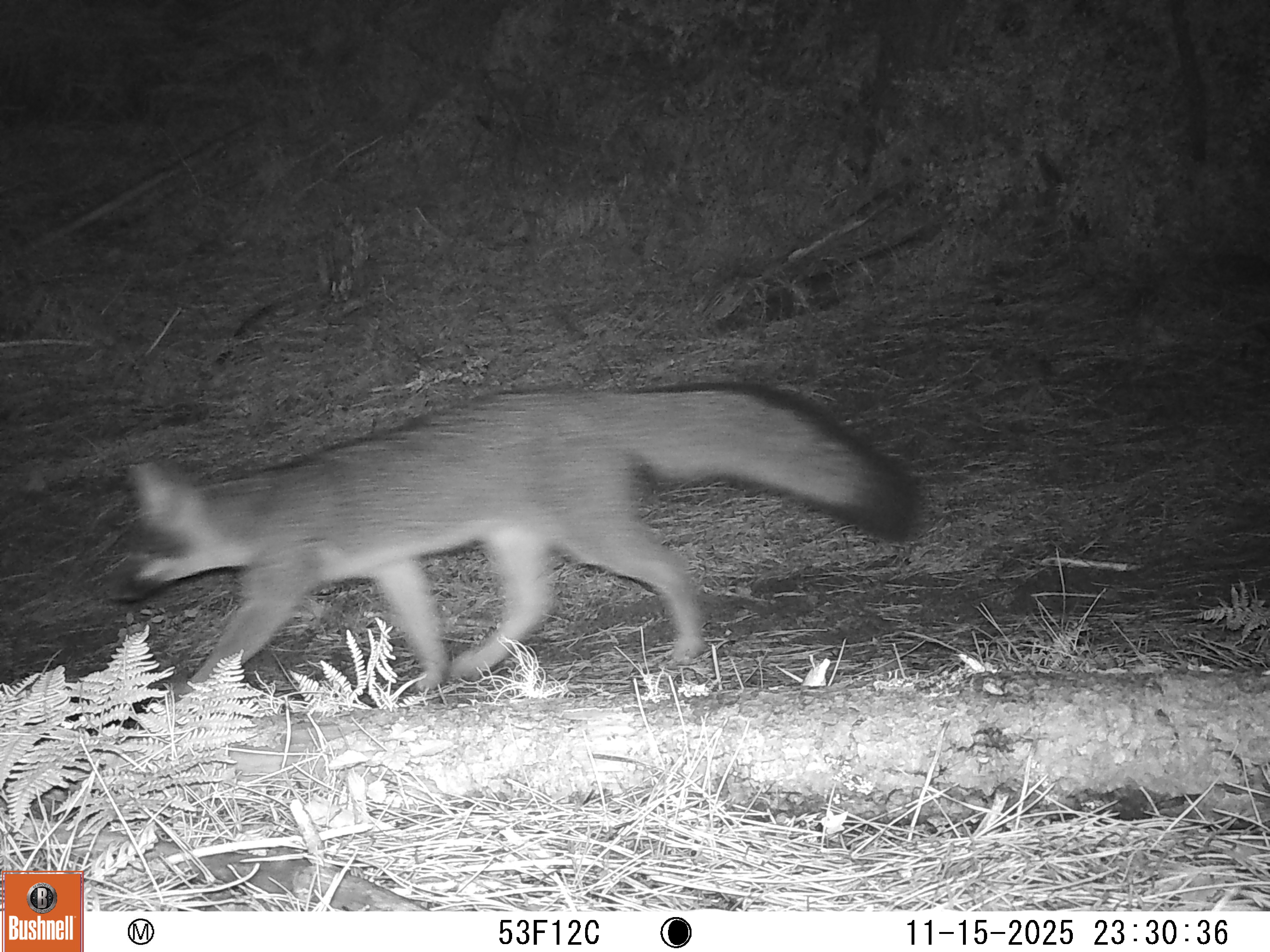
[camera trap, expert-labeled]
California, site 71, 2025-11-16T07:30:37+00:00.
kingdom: Animalia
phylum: Chordata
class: Mammalia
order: Carnivora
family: Canidae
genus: Urocyon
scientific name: Urocyon cinereoargenteus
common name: gray fox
Gray fox (Urocyon cinereoargenteus).